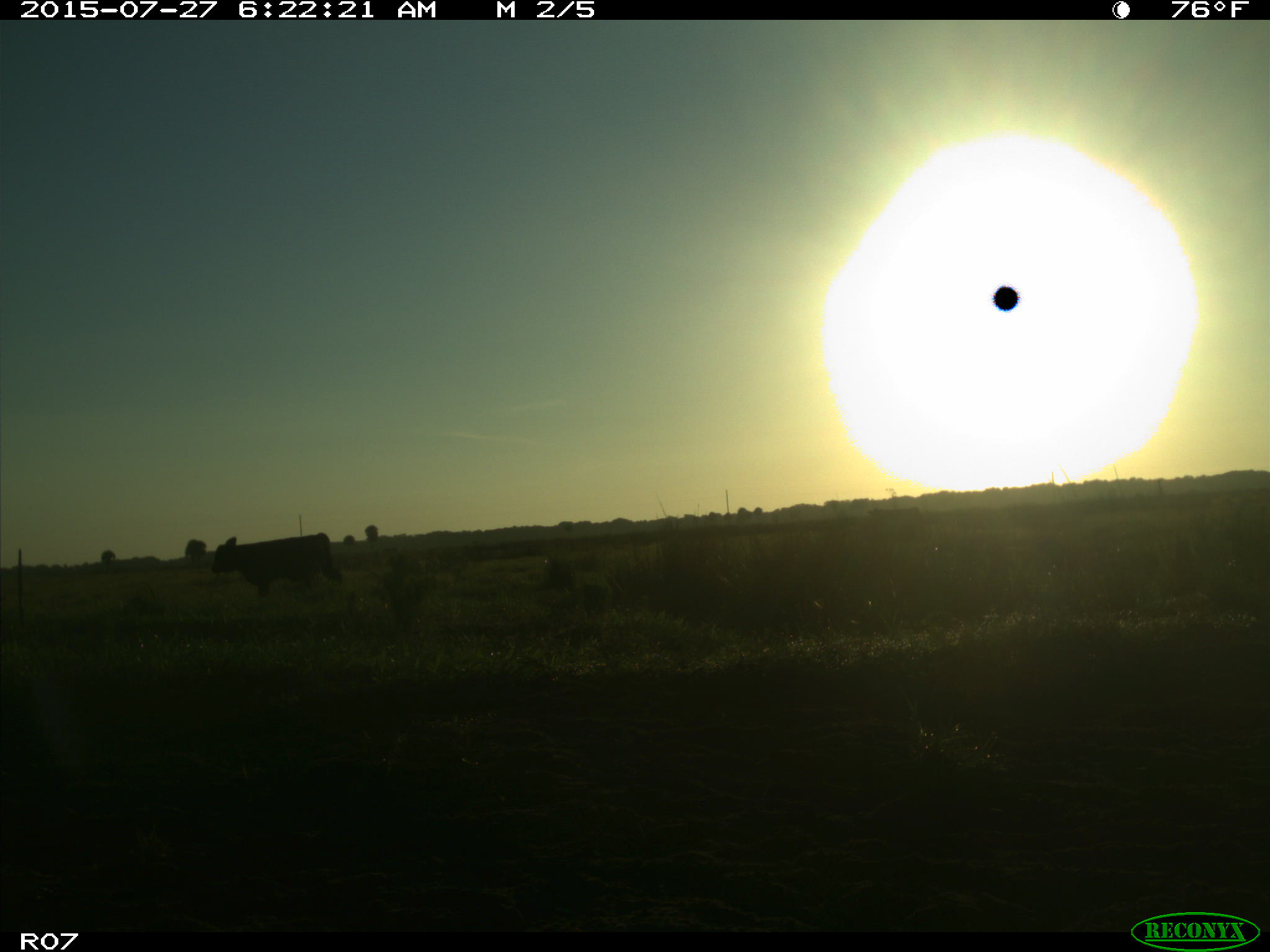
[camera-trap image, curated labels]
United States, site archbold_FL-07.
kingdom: Animalia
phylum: Chordata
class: Mammalia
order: Artiodactyla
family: Bovidae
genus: Bos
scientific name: Bos taurus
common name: domestic cow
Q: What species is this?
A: Bos taurus (domestic cow).